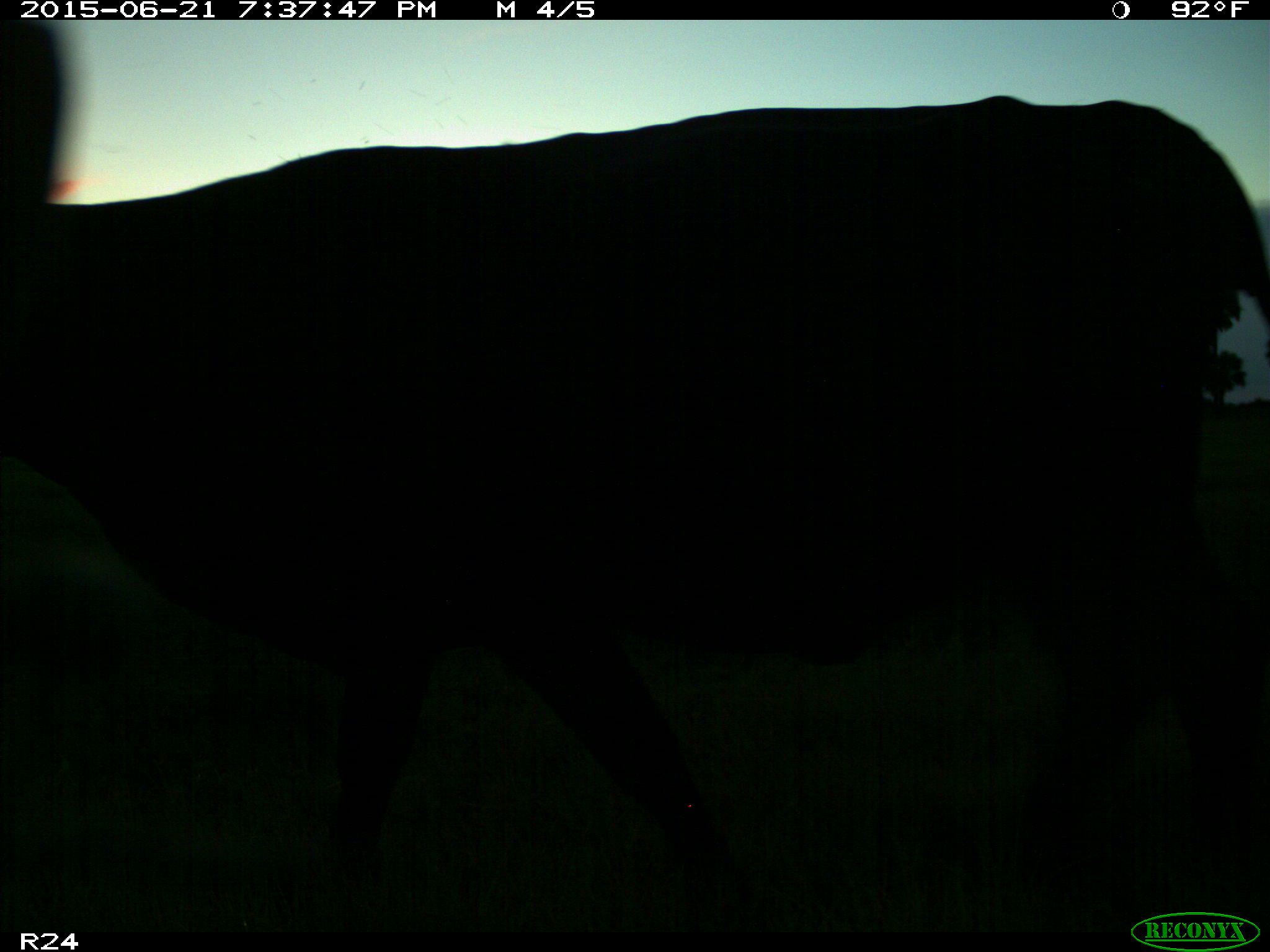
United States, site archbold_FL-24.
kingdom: Animalia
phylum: Chordata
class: Mammalia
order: Artiodactyla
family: Bovidae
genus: Bos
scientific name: Bos taurus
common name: domestic cow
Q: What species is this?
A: Bos taurus (domestic cow).